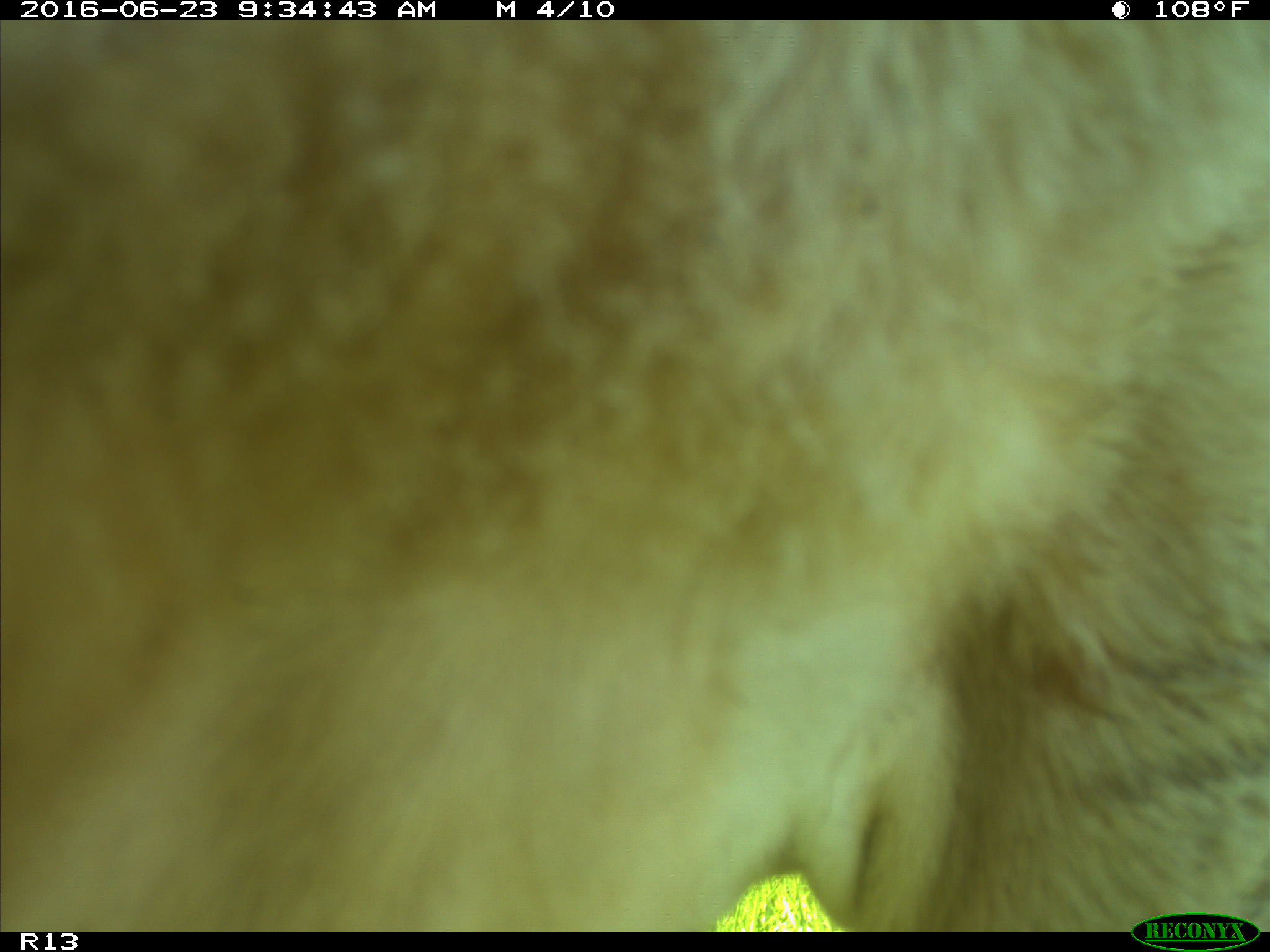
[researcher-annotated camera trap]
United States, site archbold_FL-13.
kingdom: Animalia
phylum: Chordata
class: Mammalia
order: Artiodactyla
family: Bovidae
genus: Bos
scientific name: Bos taurus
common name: domestic cow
Bos taurus (domestic cow).